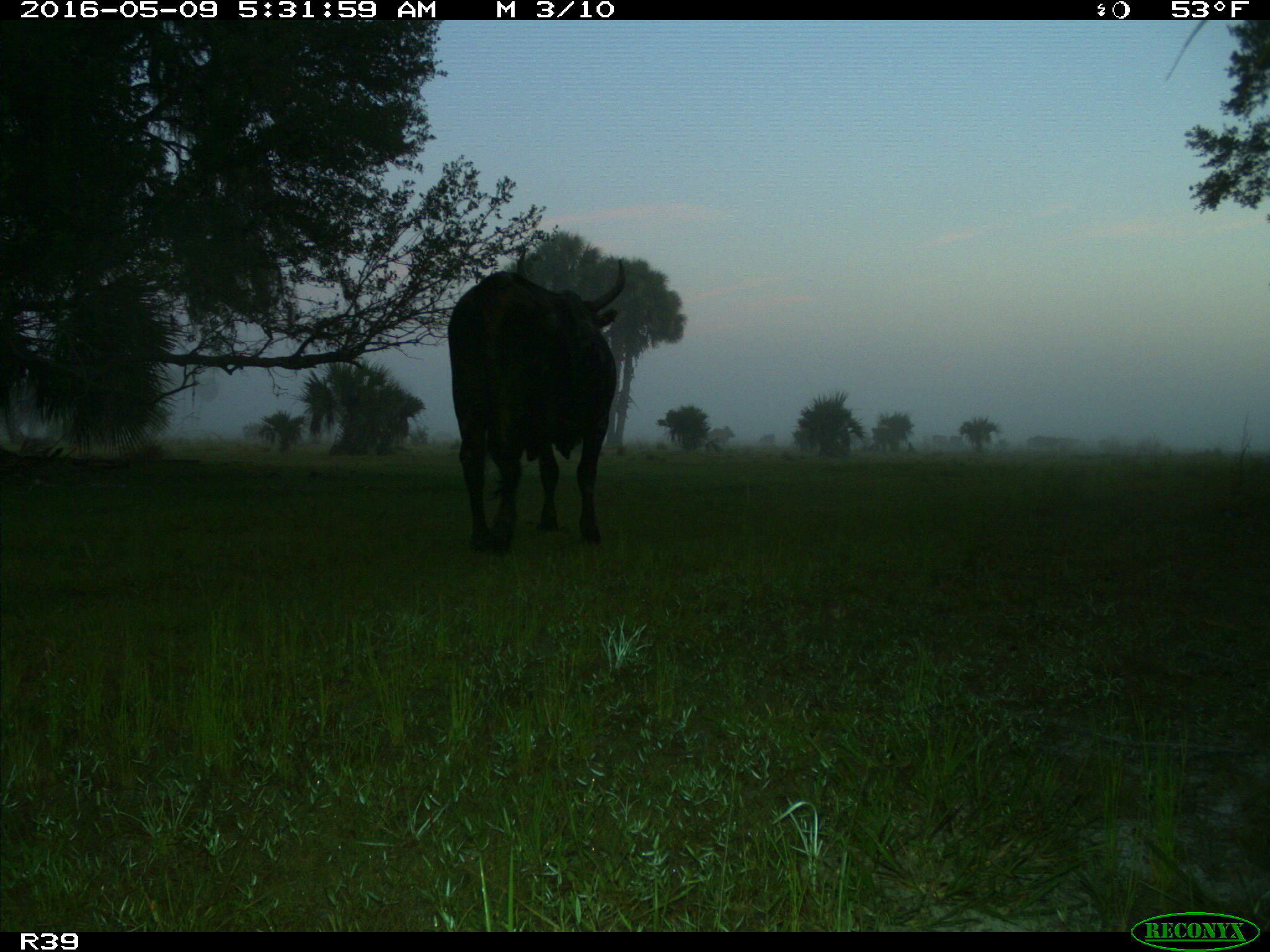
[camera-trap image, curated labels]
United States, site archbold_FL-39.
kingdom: Animalia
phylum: Chordata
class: Mammalia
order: Artiodactyla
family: Bovidae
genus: Bos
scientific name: Bos taurus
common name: domestic cow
Bos taurus (domestic cow).